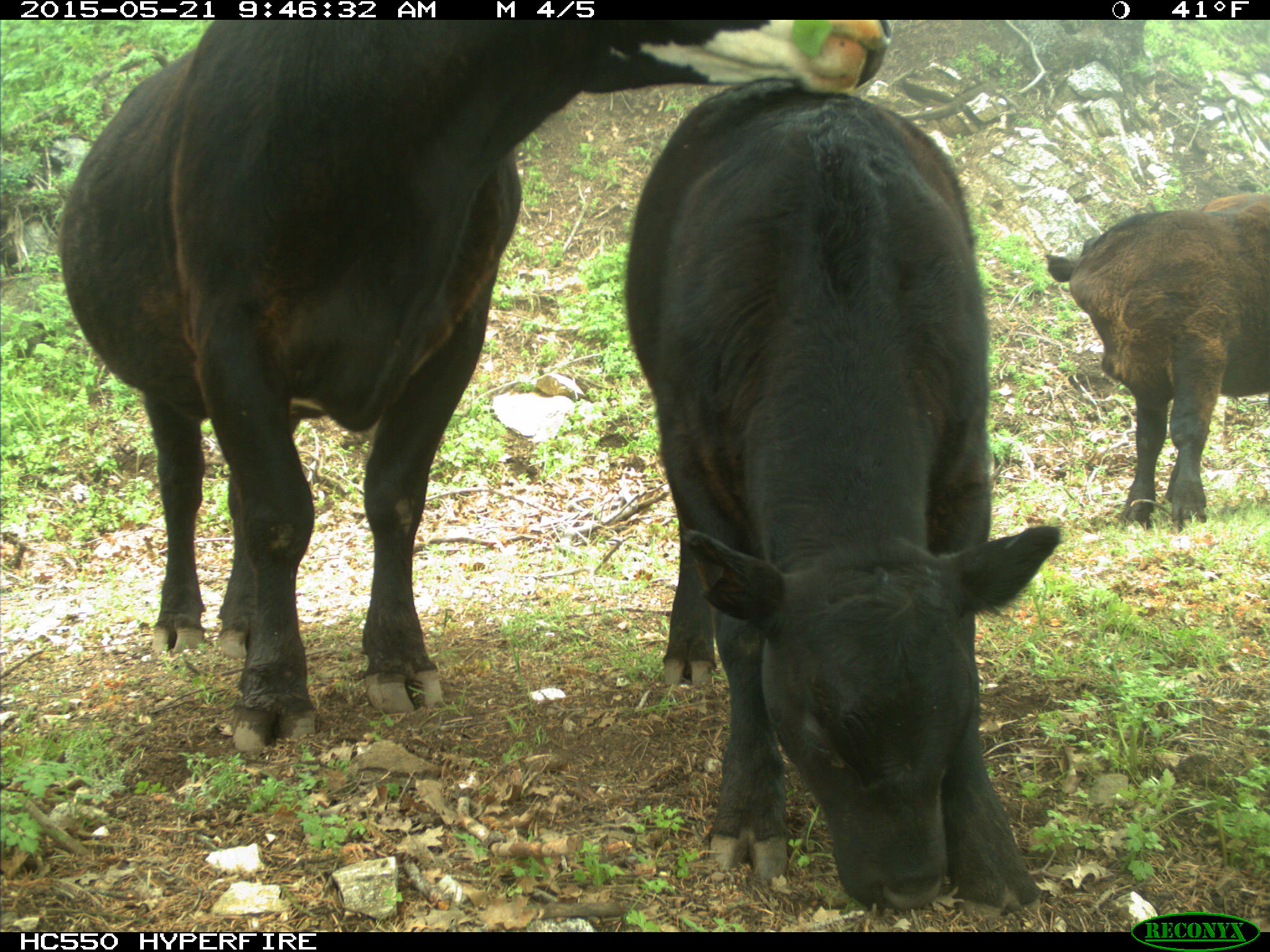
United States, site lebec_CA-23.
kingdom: Animalia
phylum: Chordata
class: Mammalia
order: Artiodactyla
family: Bovidae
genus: Bos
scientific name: Bos taurus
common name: domestic cow